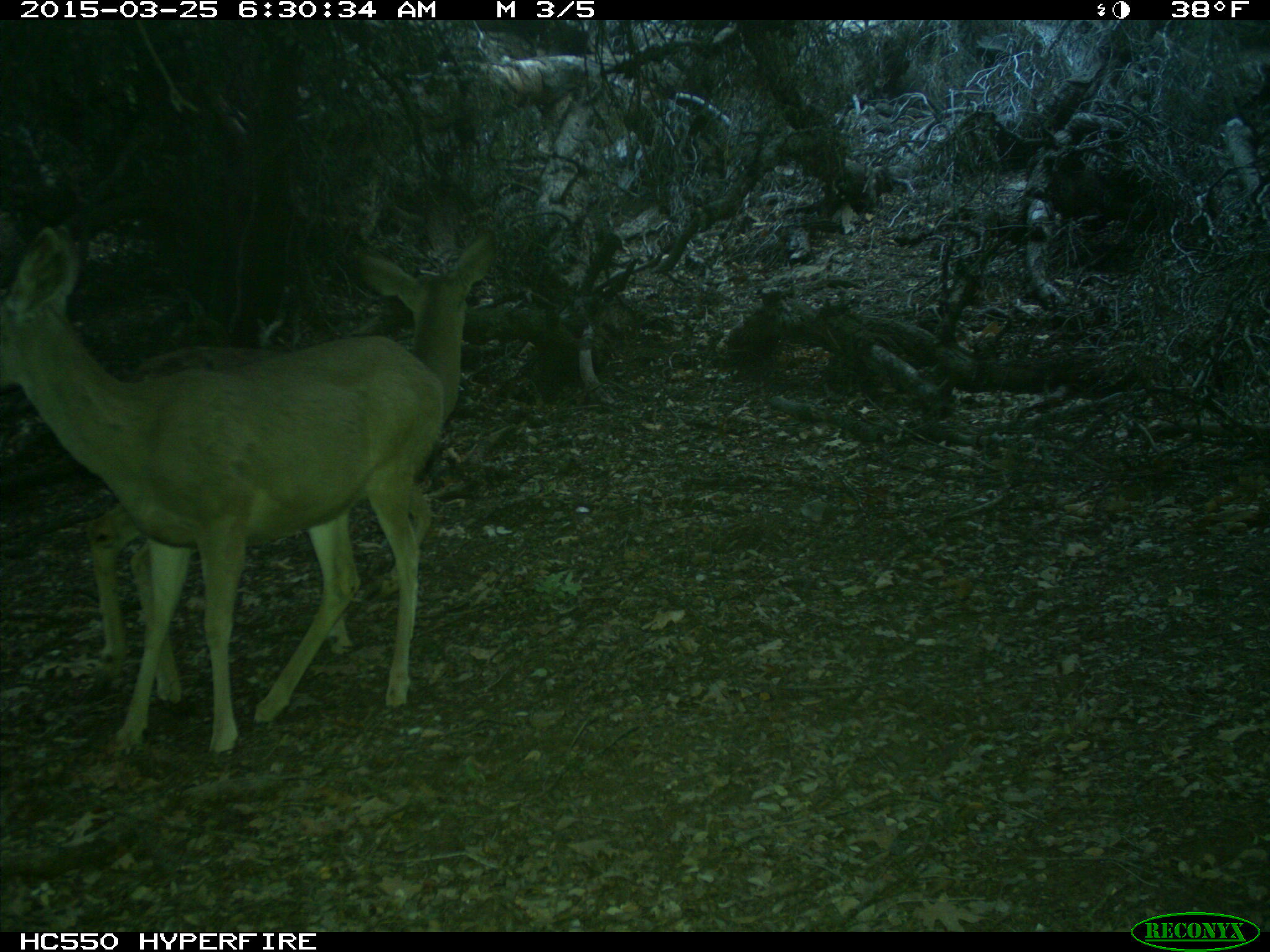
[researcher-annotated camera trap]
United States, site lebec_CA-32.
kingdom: Animalia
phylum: Chordata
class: Mammalia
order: Artiodactyla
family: Cervidae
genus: Odocoileus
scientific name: Odocoileus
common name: deer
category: unidentified deer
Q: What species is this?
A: Unidentified deer (deer) (Odocoileus).